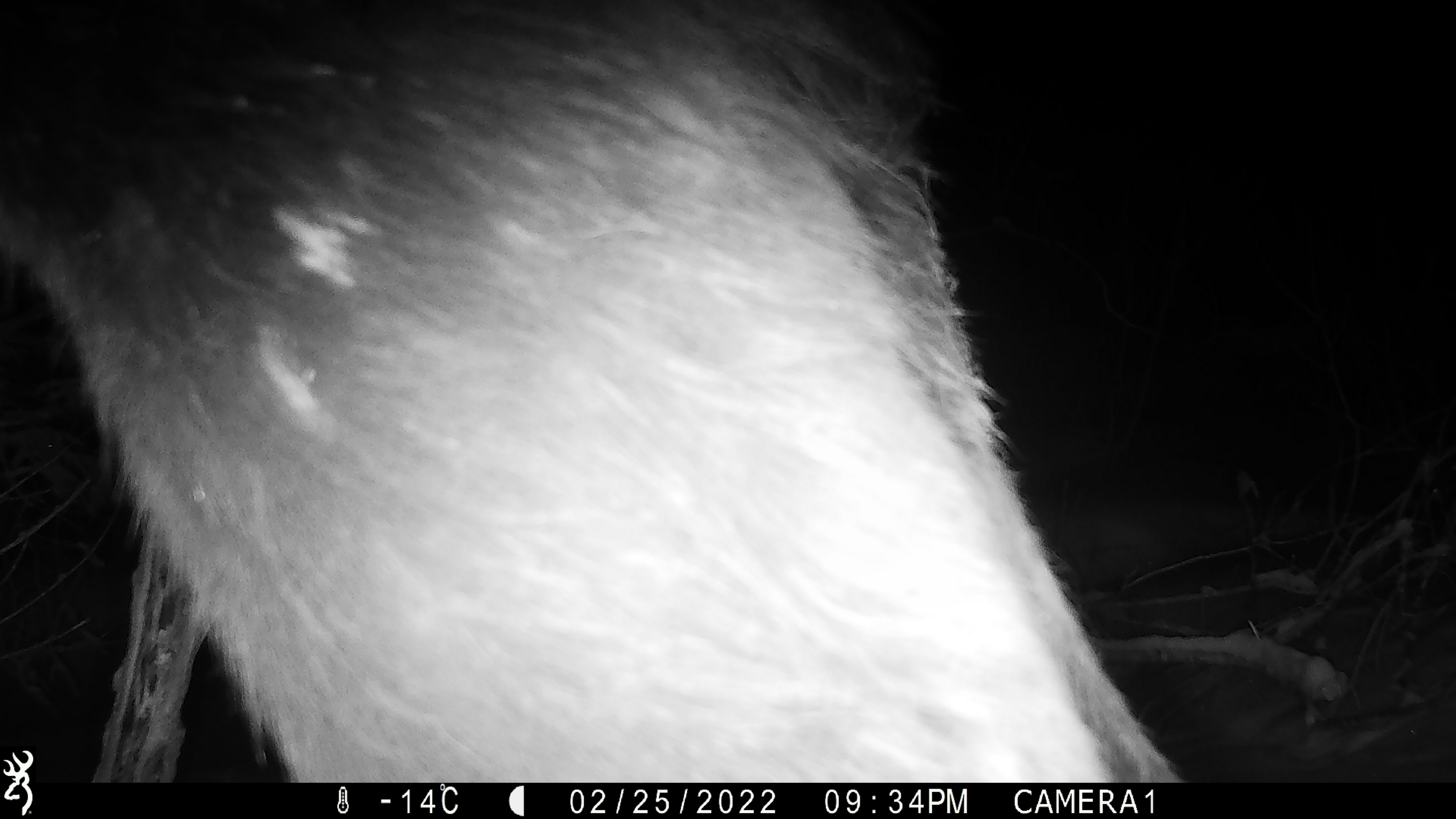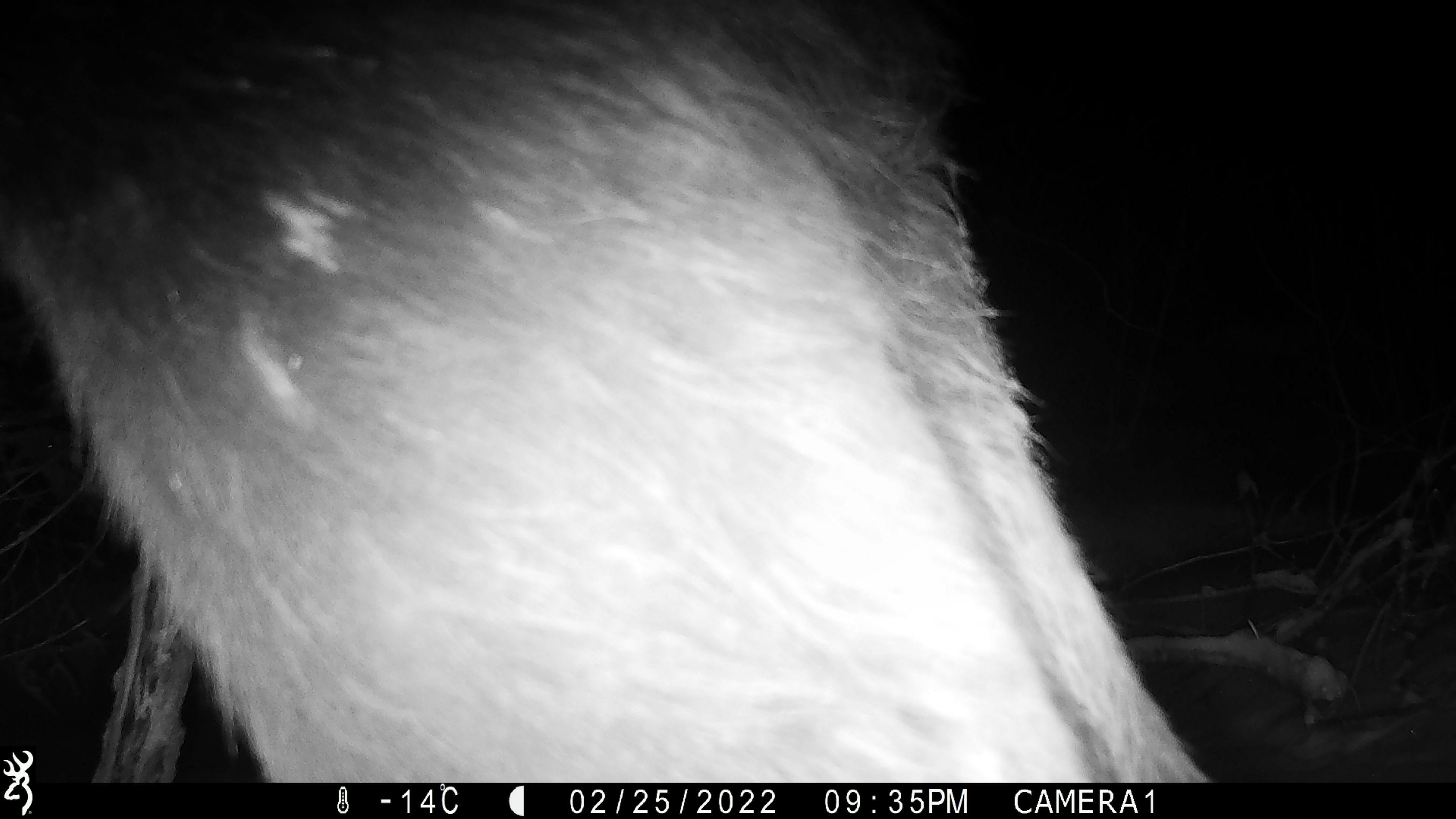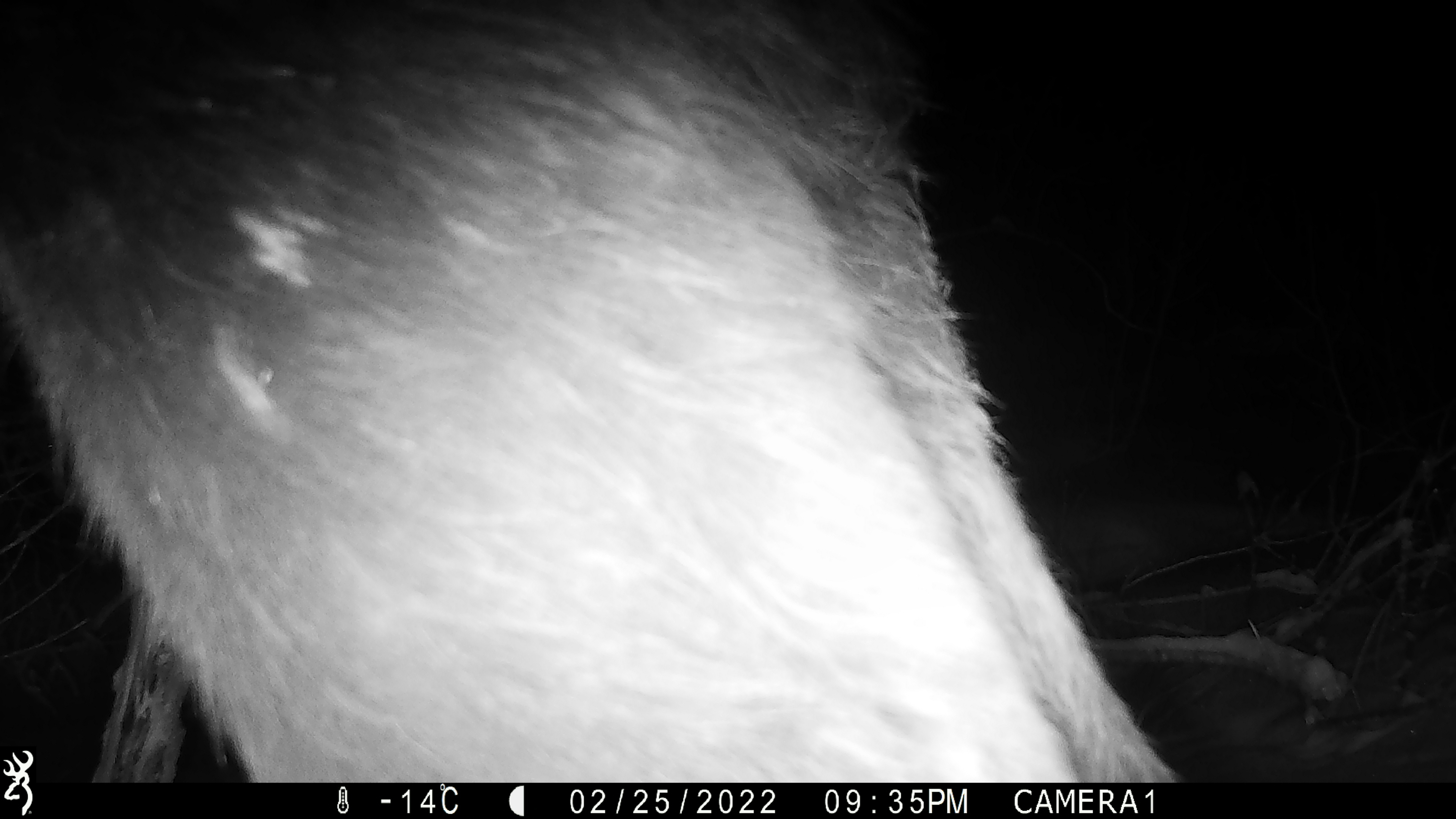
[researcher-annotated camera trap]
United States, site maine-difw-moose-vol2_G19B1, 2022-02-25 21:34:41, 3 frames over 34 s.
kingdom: Animalia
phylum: Chordata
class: Mammalia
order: Artiodactyla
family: Cervidae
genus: Alces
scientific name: Alces alces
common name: moose